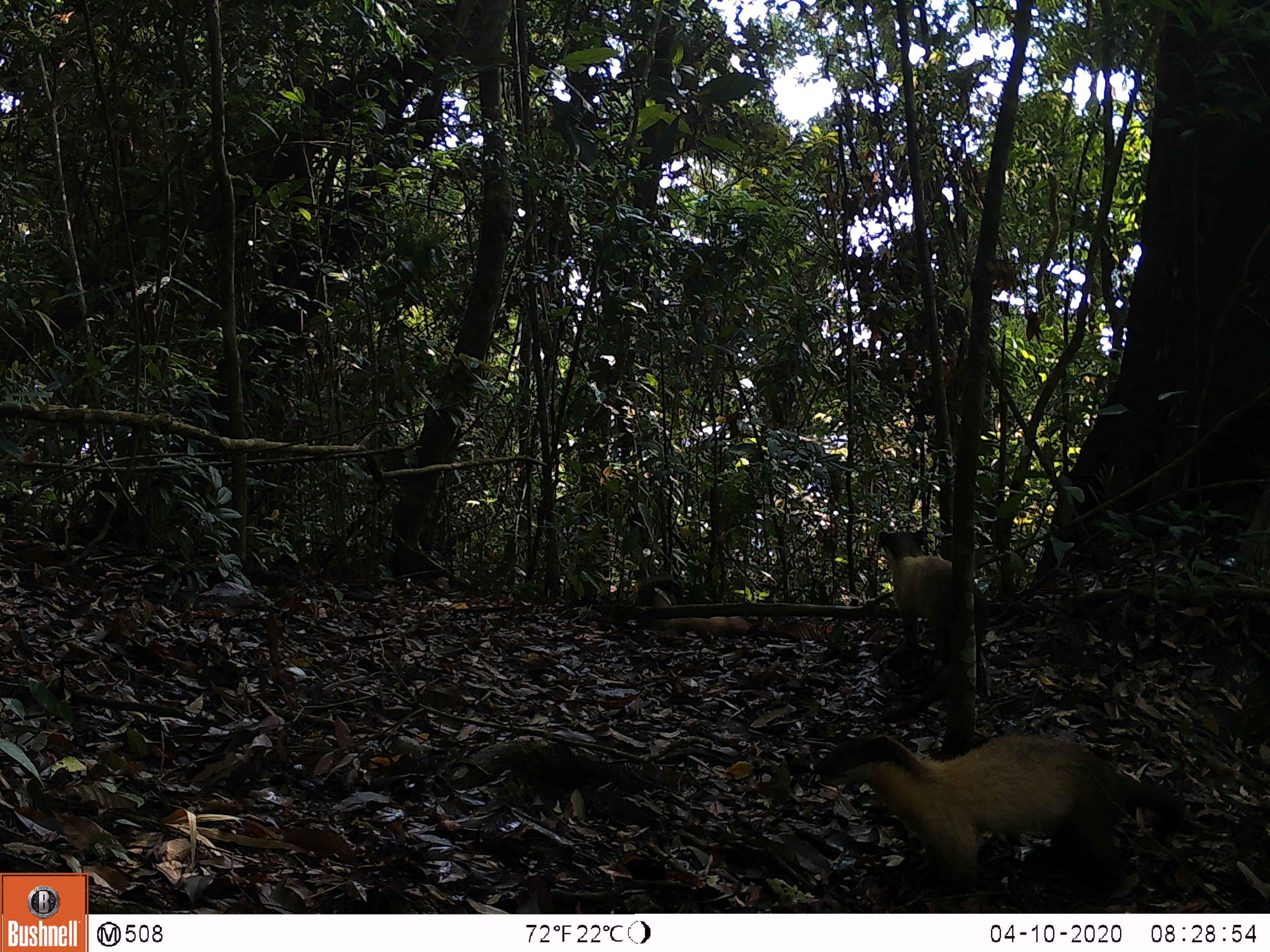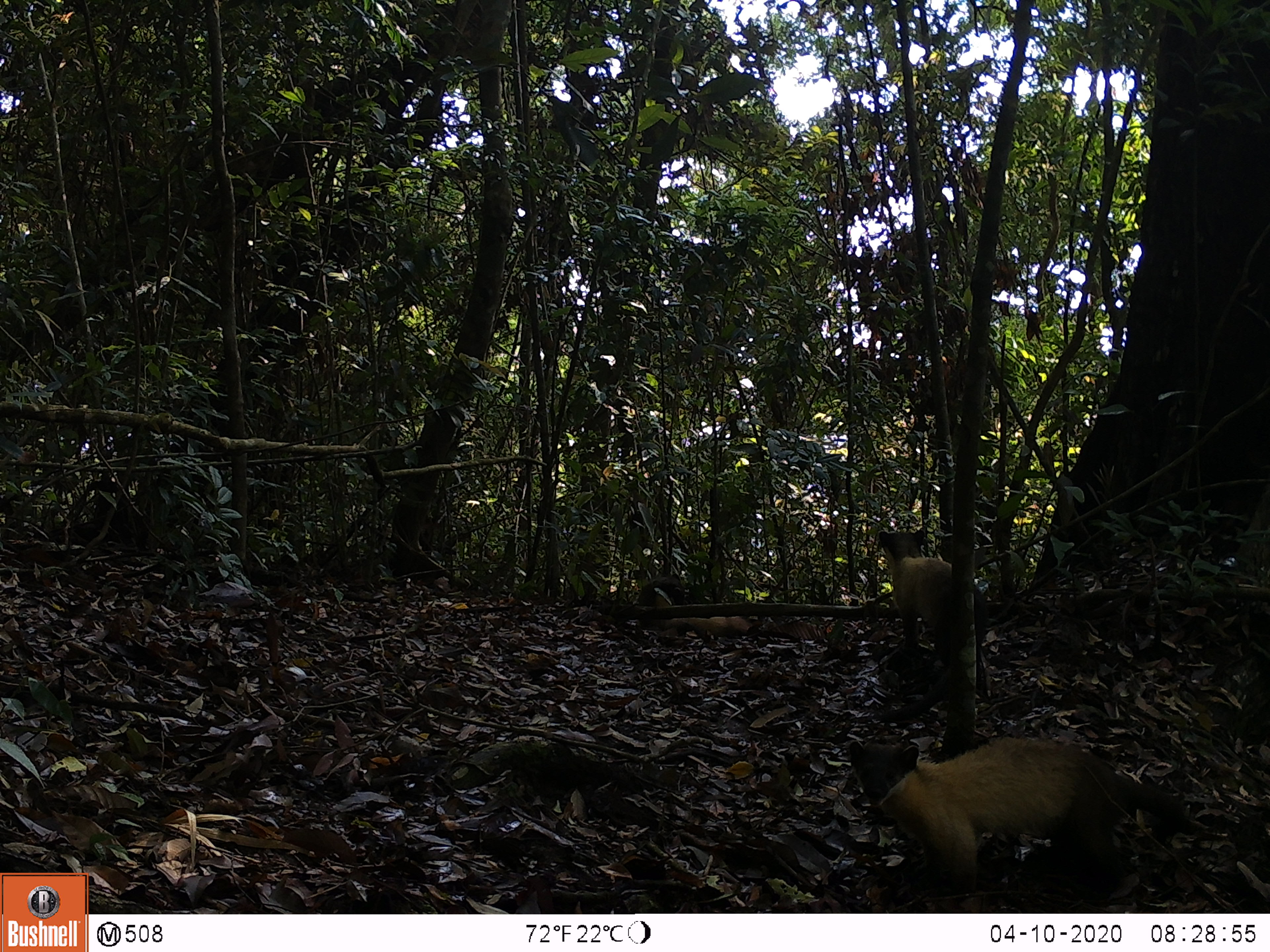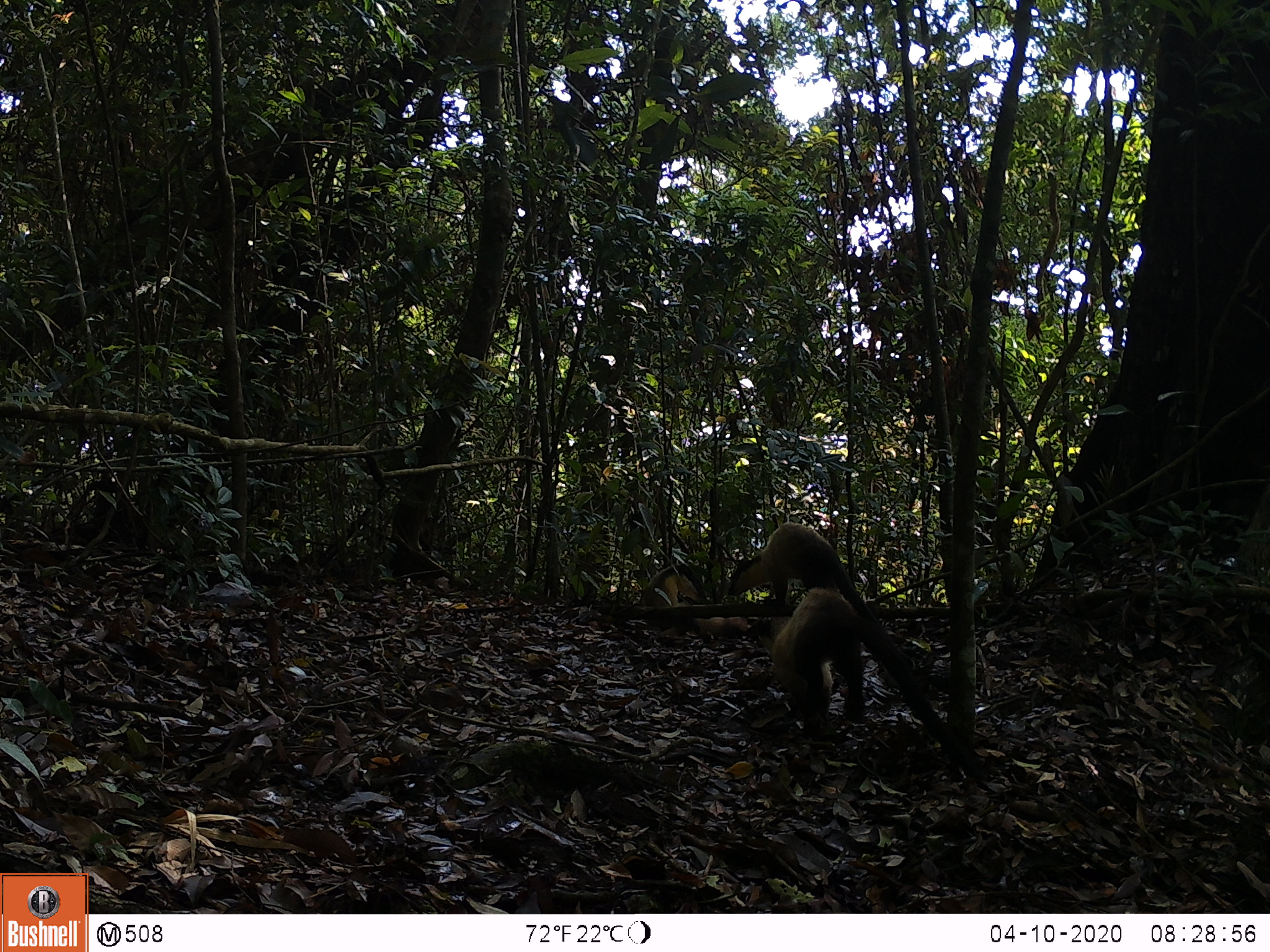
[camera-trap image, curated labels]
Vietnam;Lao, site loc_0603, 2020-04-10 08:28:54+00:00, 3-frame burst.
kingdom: Animalia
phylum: Chordata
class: Mammalia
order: Carnivora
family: Mustelidae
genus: Martes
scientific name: Martes flavigula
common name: yellow-throated marten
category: yellow throated marten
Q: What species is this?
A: Yellow throated marten (yellow-throated marten) (Martes flavigula).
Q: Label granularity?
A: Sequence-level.